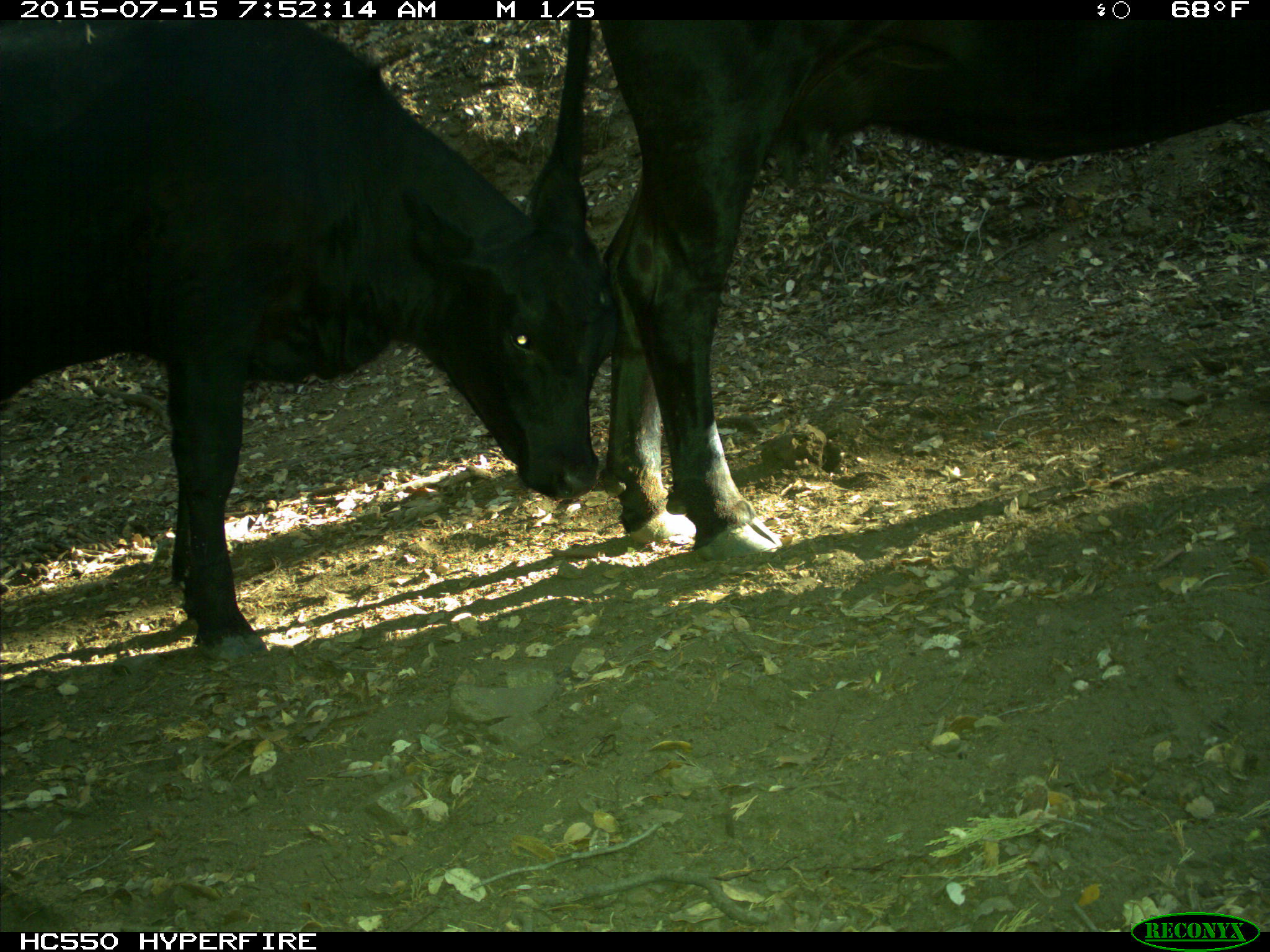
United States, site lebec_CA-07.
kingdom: Animalia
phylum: Chordata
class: Mammalia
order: Artiodactyla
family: Bovidae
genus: Bos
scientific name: Bos taurus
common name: domestic cow